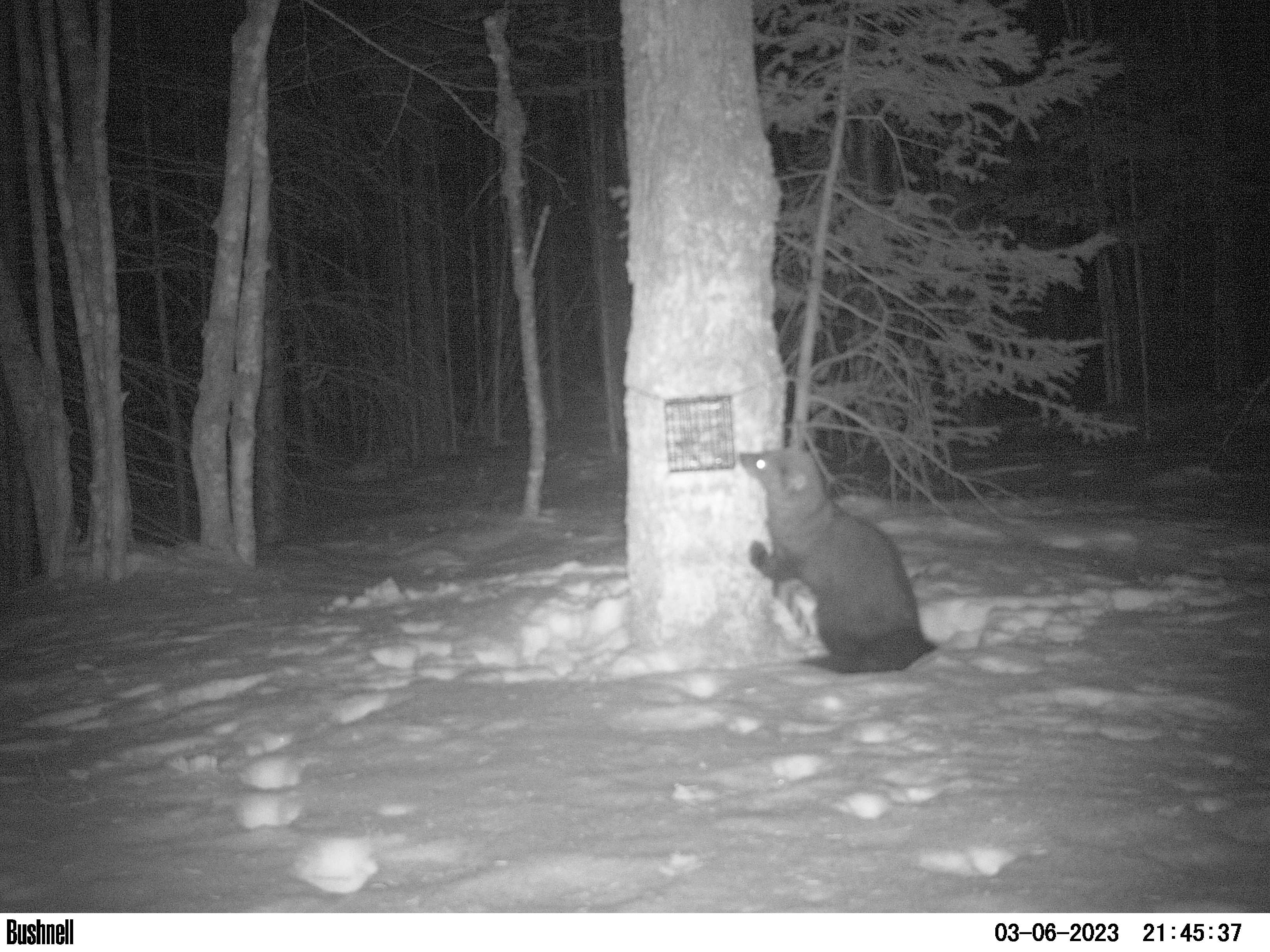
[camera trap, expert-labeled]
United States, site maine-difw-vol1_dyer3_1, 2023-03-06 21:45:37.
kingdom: Animalia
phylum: Chordata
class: Mammalia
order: Carnivora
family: Mustelidae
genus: Pekania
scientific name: Pekania pennanti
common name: fisher